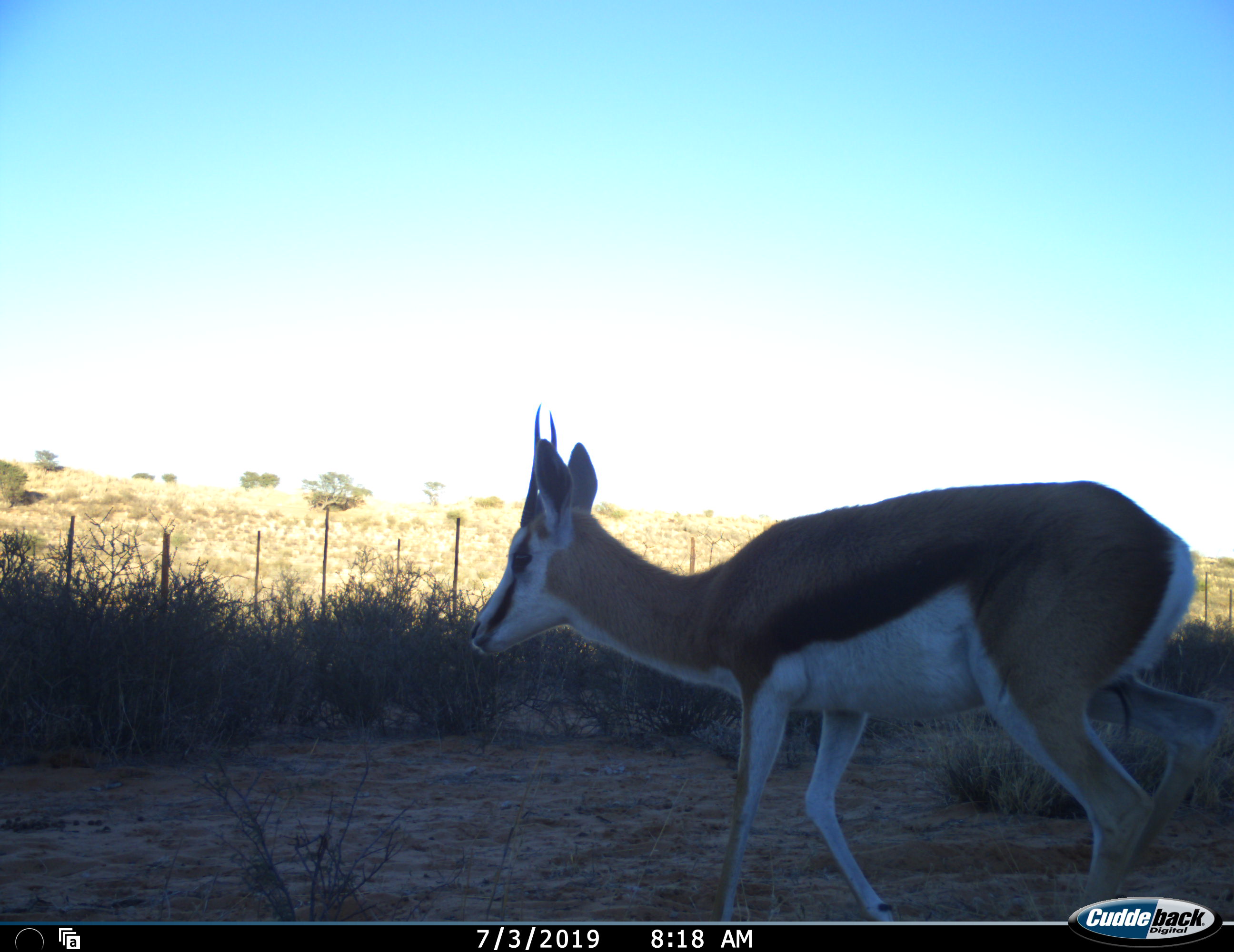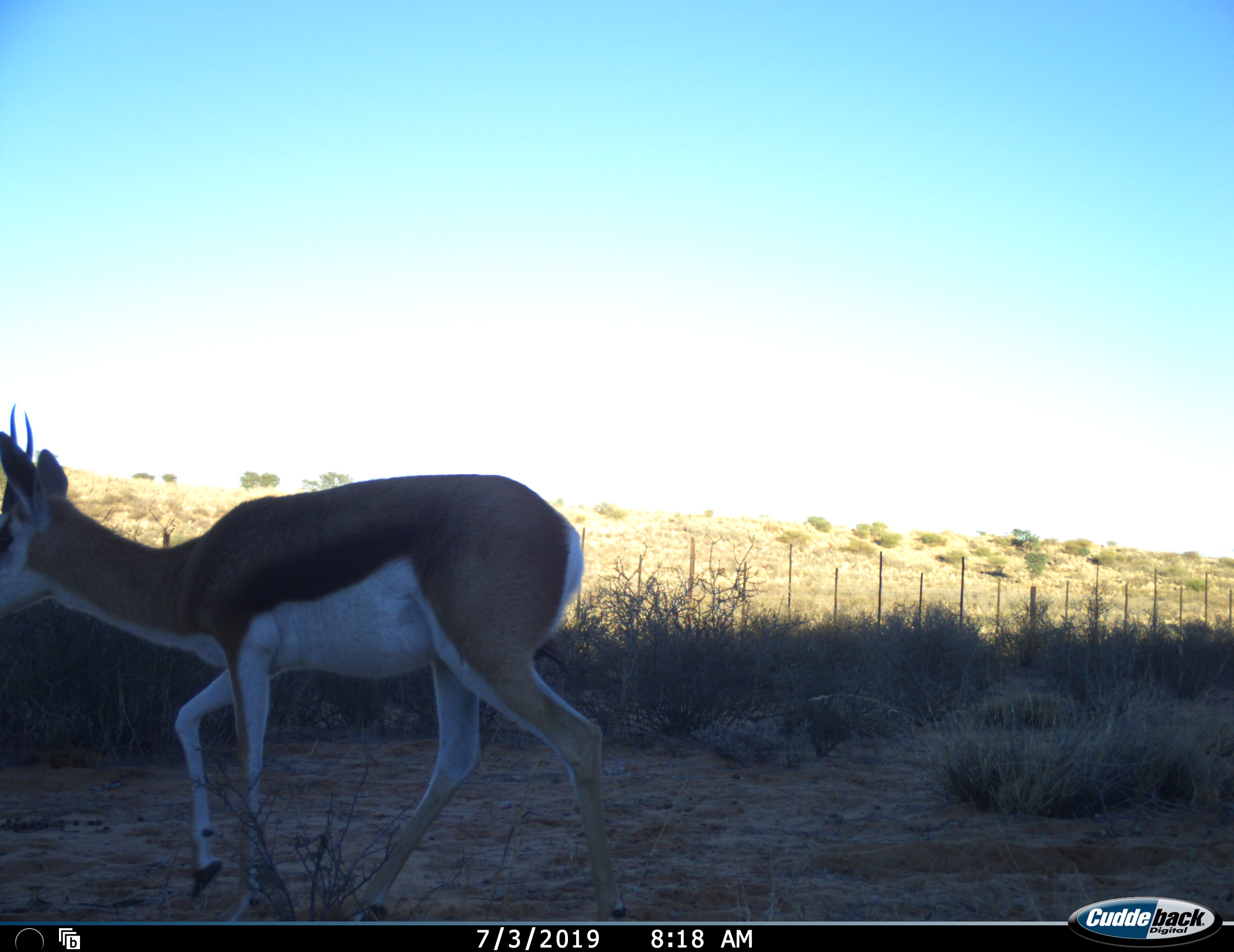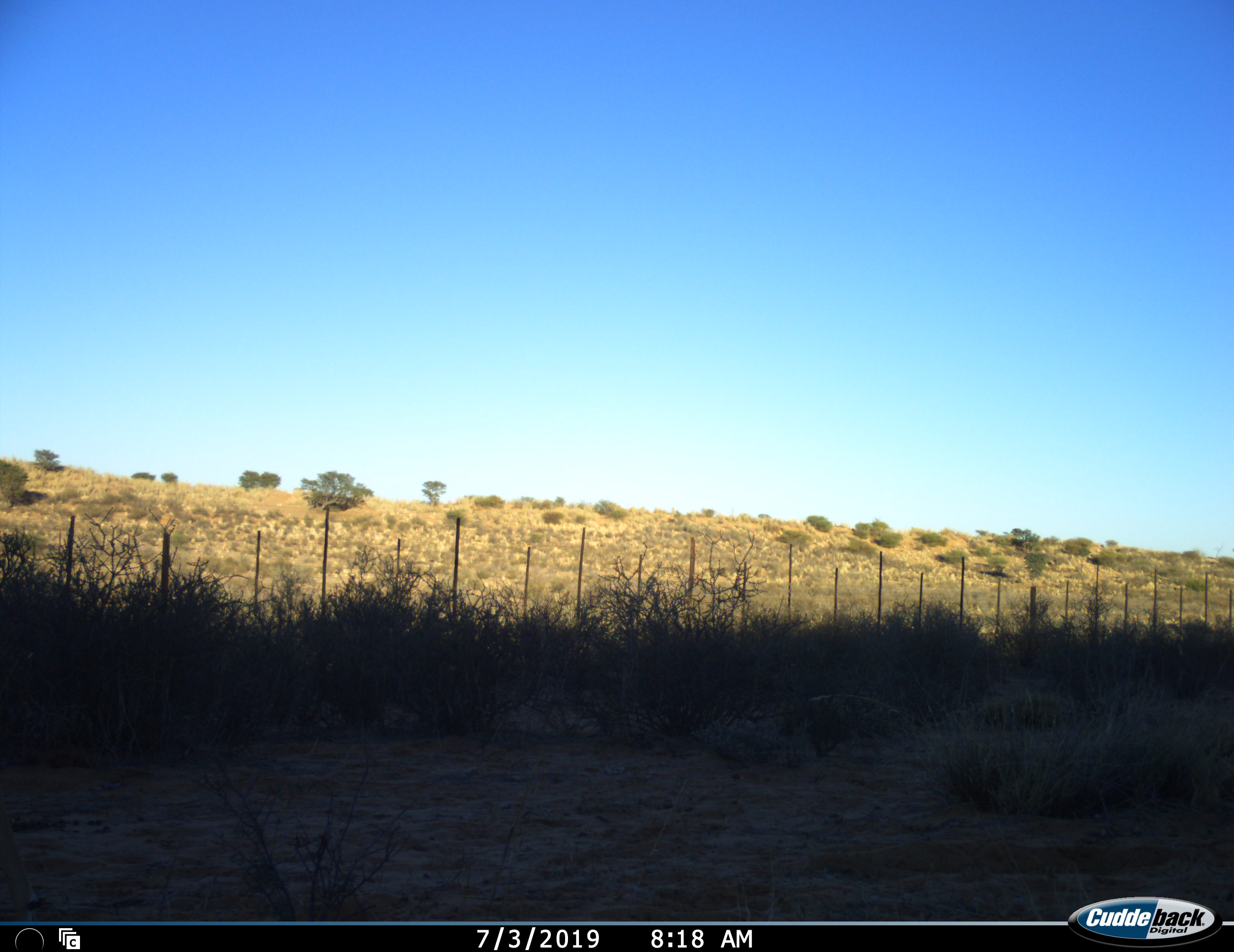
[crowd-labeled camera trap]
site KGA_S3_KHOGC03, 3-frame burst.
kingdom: Animalia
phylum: Chordata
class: Mammalia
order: Artiodactyla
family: Bovidae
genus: Antidorcas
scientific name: Antidorcas marsupialis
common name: springbok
Springbok (Antidorcas marsupialis), count 1. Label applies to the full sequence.